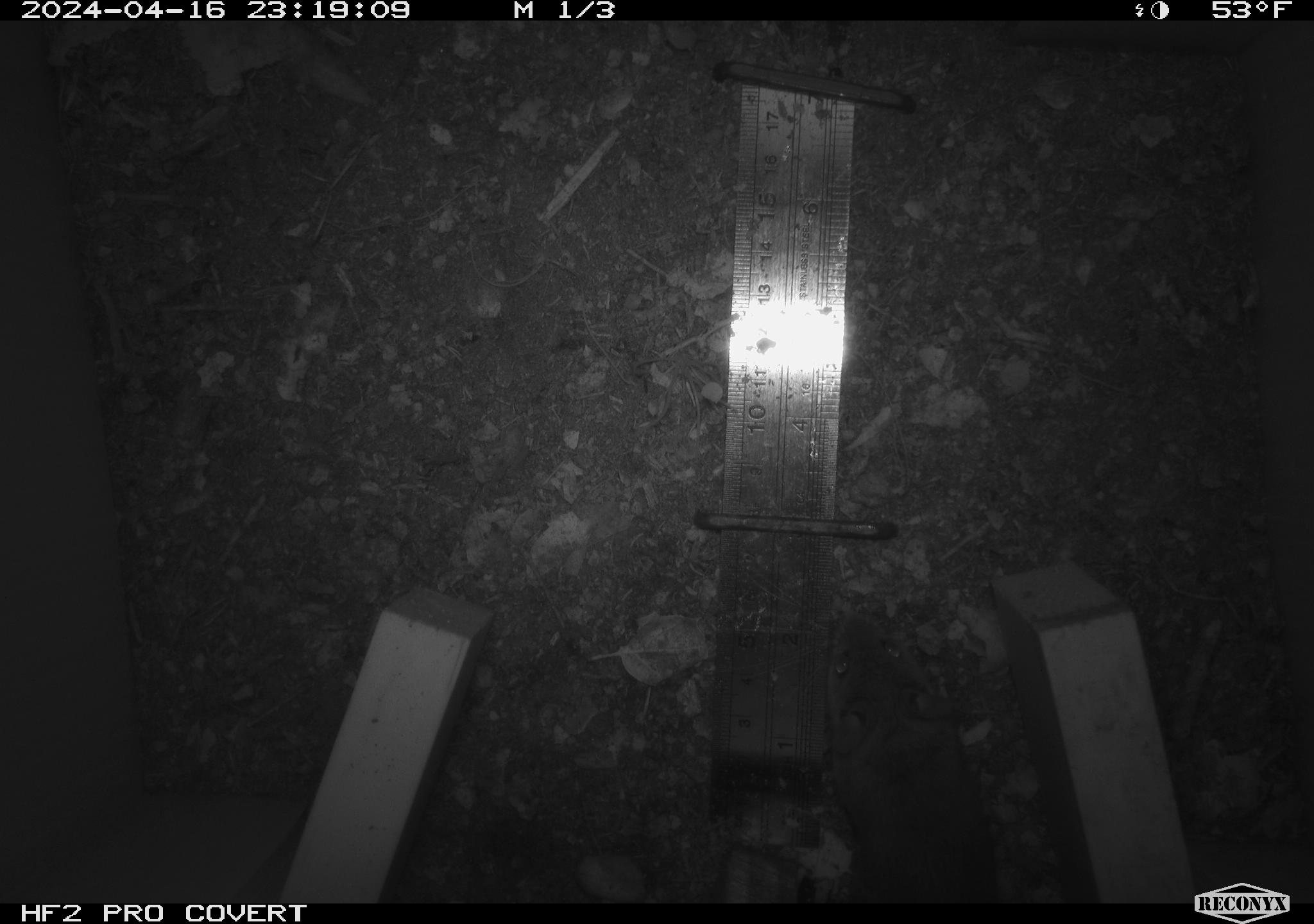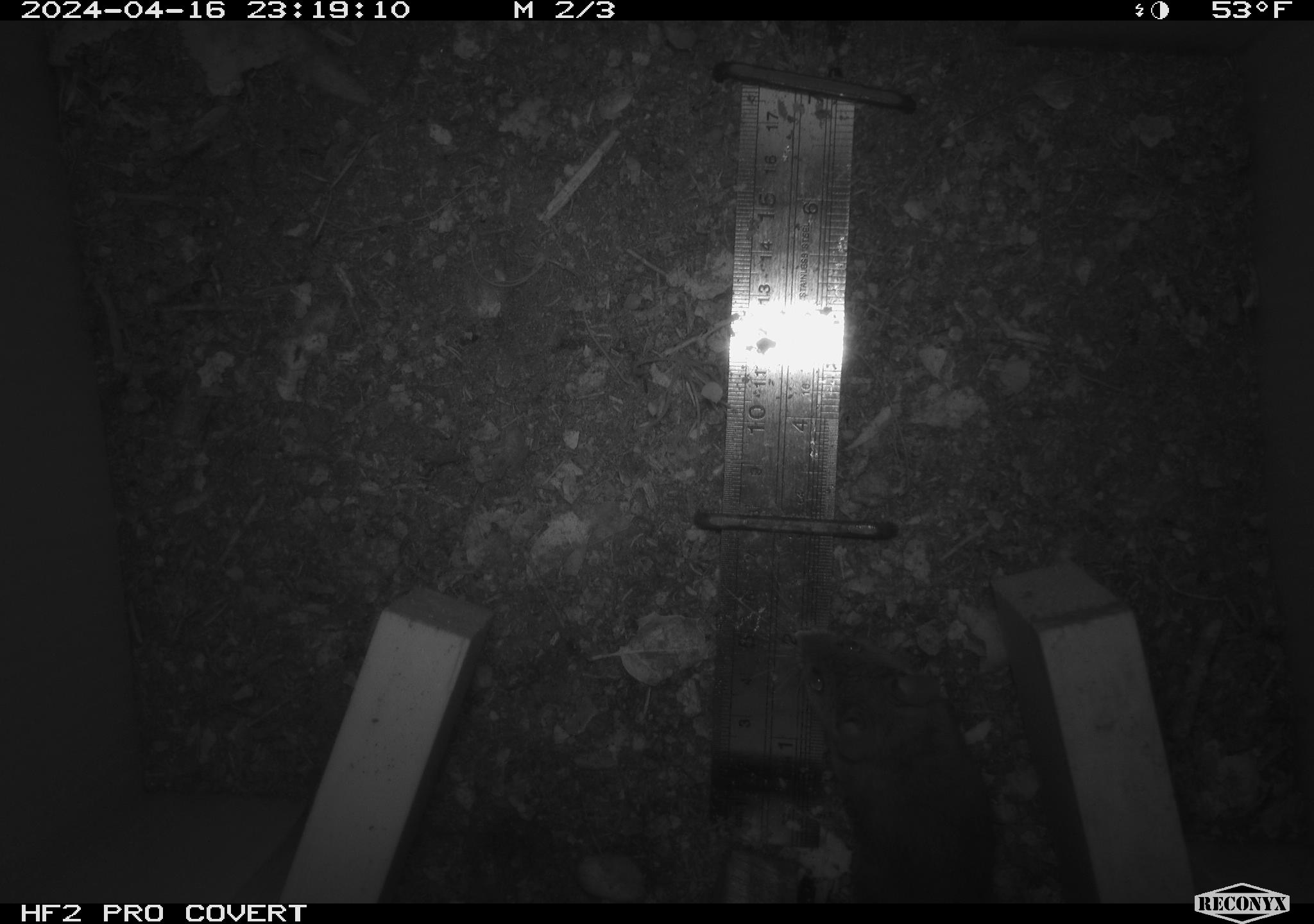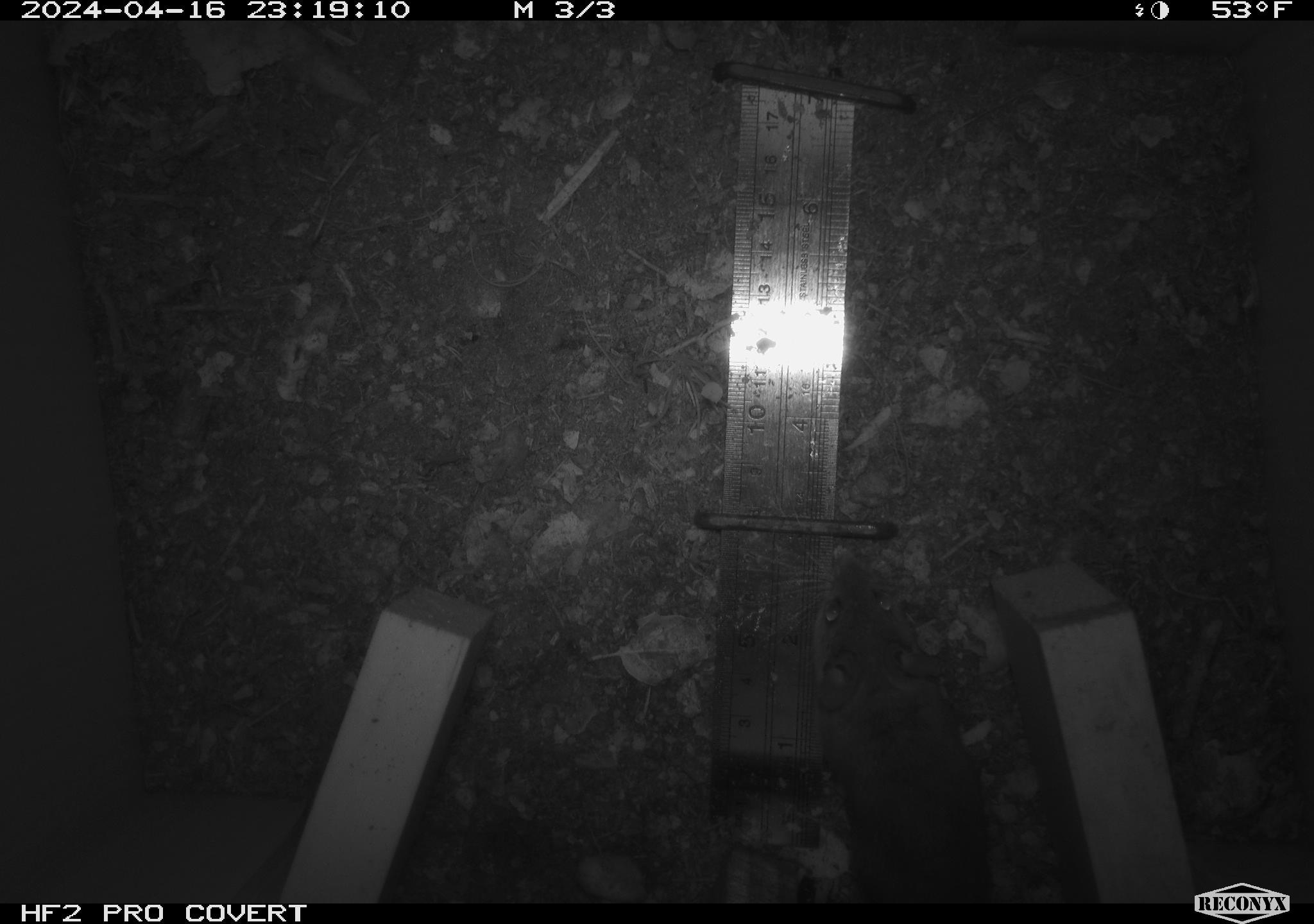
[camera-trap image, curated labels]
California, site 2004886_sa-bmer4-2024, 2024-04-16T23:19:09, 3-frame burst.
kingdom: Animalia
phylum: Chordata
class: Mammalia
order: Rodentia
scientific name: Rodentia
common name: mouse species